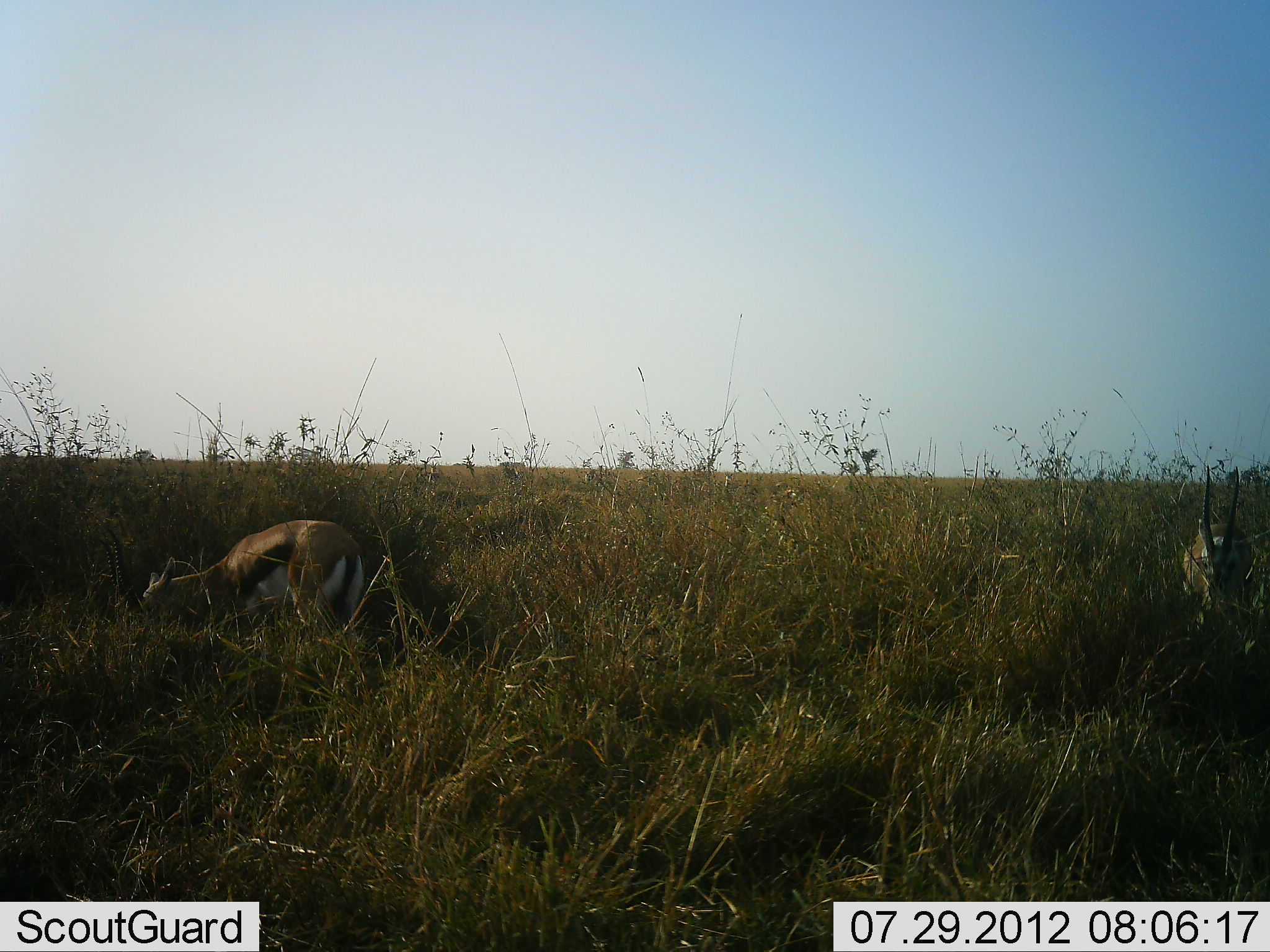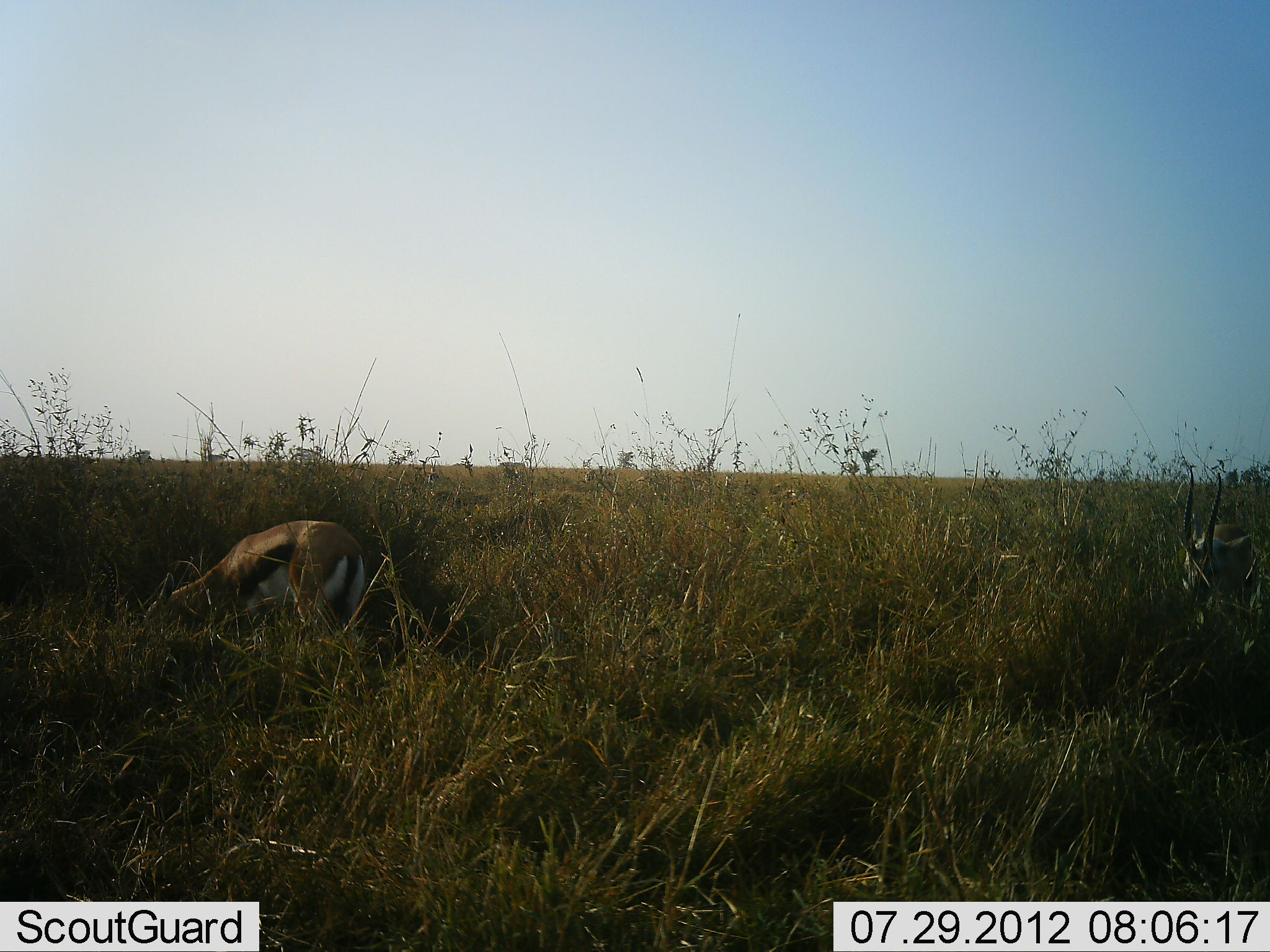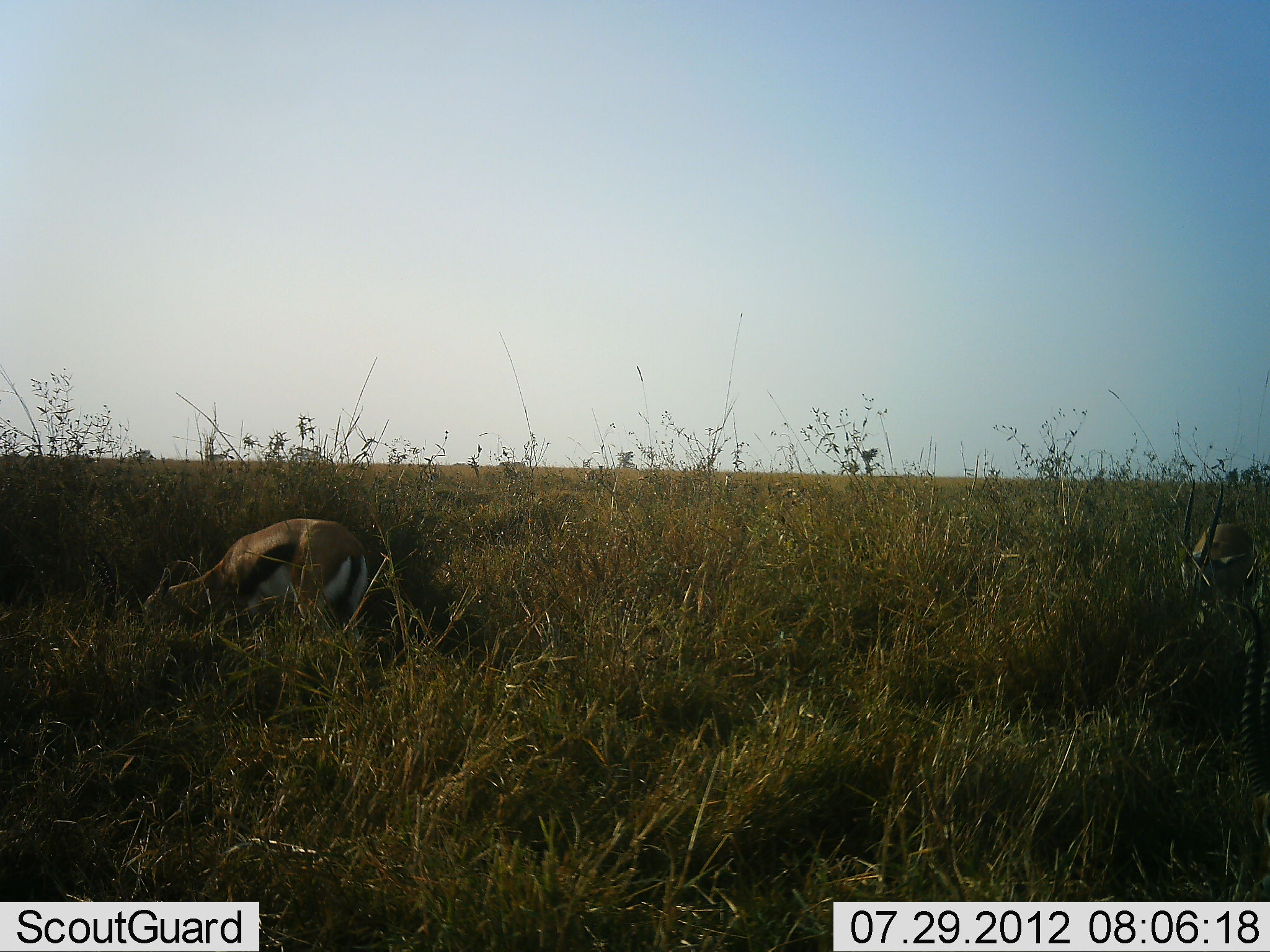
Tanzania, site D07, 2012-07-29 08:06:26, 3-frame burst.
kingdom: Animalia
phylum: Chordata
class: Mammalia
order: Artiodactyla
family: Bovidae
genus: Eudorcas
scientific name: Eudorcas thomsonii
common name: thomson's gazelle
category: gazellethomsons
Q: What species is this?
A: Gazellethomsons (thomson's gazelle) (Eudorcas thomsonii).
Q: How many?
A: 2.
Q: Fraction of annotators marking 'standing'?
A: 20%.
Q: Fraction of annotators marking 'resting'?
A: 0%.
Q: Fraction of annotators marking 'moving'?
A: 0%.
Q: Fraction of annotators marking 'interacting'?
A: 0%.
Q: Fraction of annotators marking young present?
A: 10%.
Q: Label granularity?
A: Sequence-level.